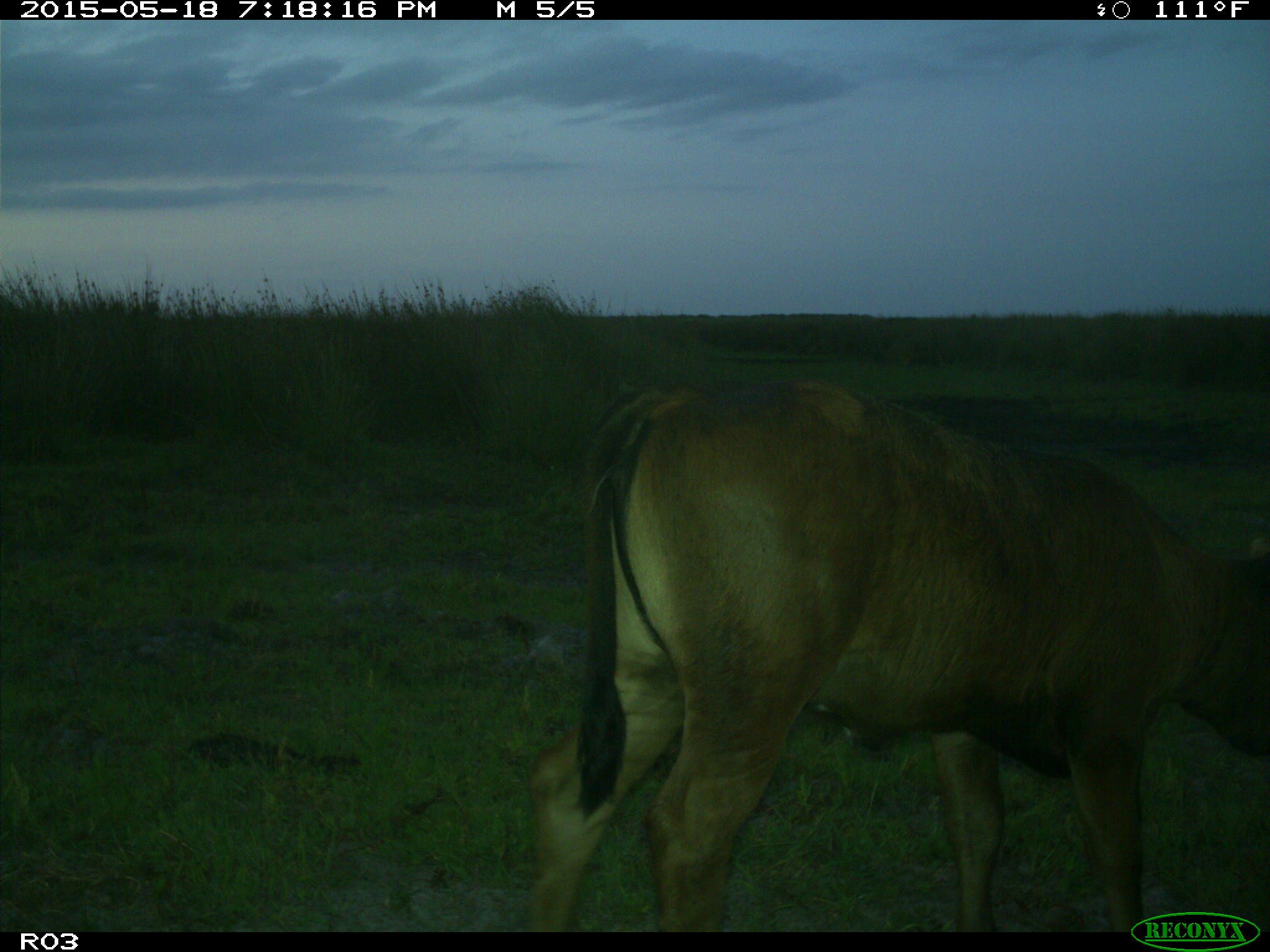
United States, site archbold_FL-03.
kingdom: Animalia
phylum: Chordata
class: Mammalia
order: Artiodactyla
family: Bovidae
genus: Bos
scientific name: Bos taurus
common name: domestic cow